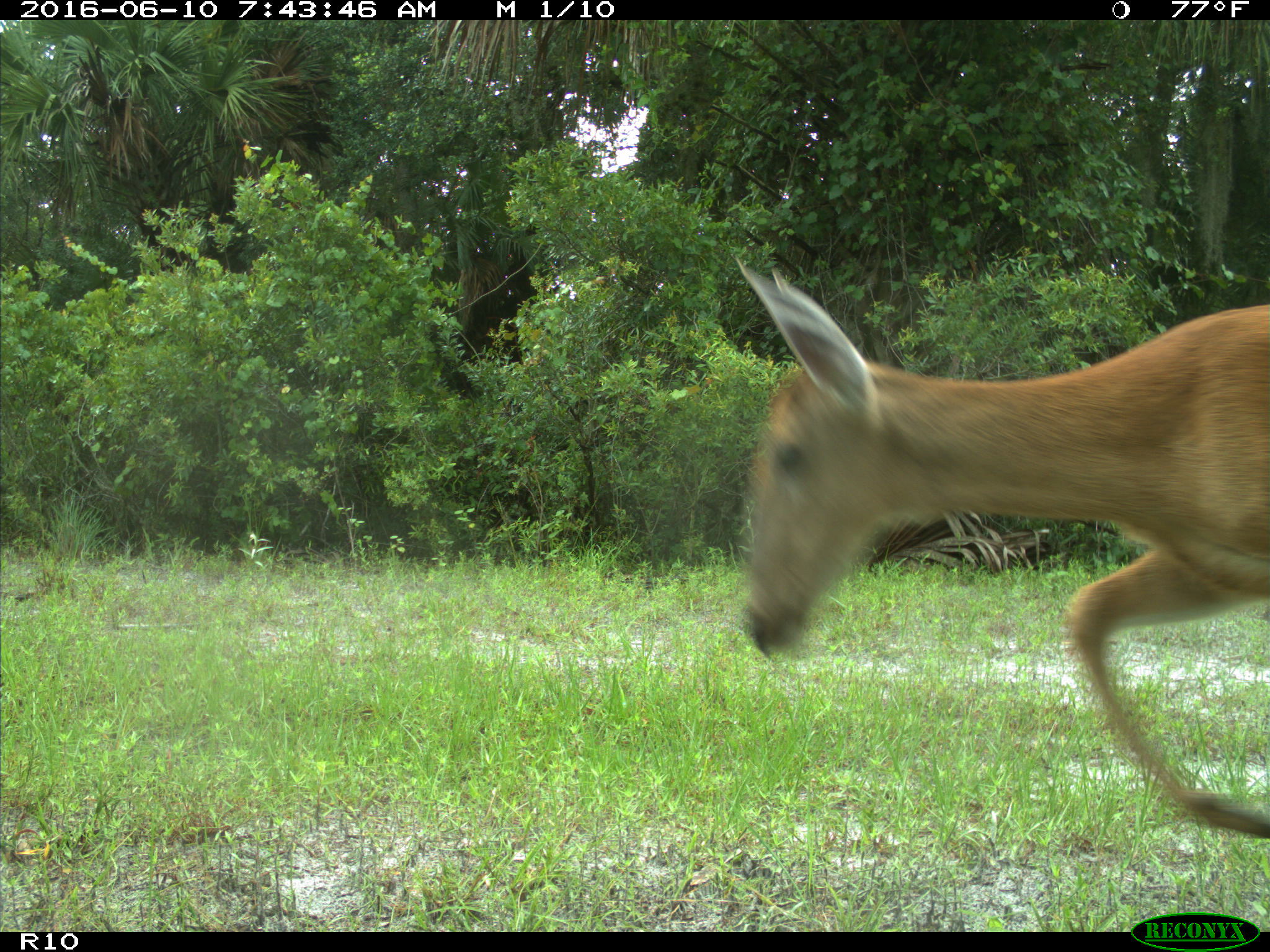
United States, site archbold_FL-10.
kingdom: Animalia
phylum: Chordata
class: Mammalia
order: Artiodactyla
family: Cervidae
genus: Odocoileus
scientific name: Odocoileus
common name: deer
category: unidentified deer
Unidentified deer (deer) (Odocoileus).